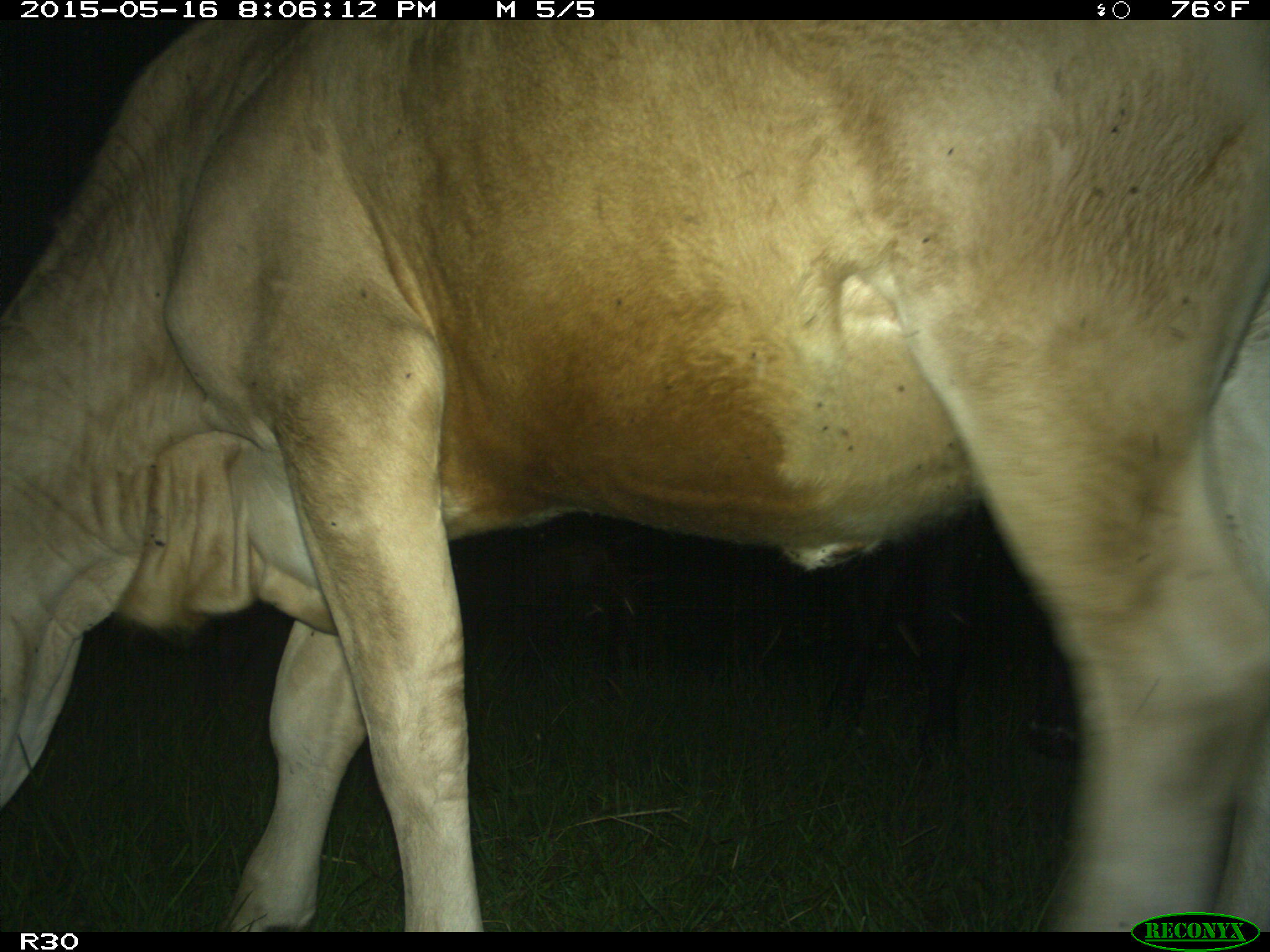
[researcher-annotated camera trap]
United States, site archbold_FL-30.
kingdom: Animalia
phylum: Chordata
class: Mammalia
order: Artiodactyla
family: Bovidae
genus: Bos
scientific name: Bos taurus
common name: domestic cow